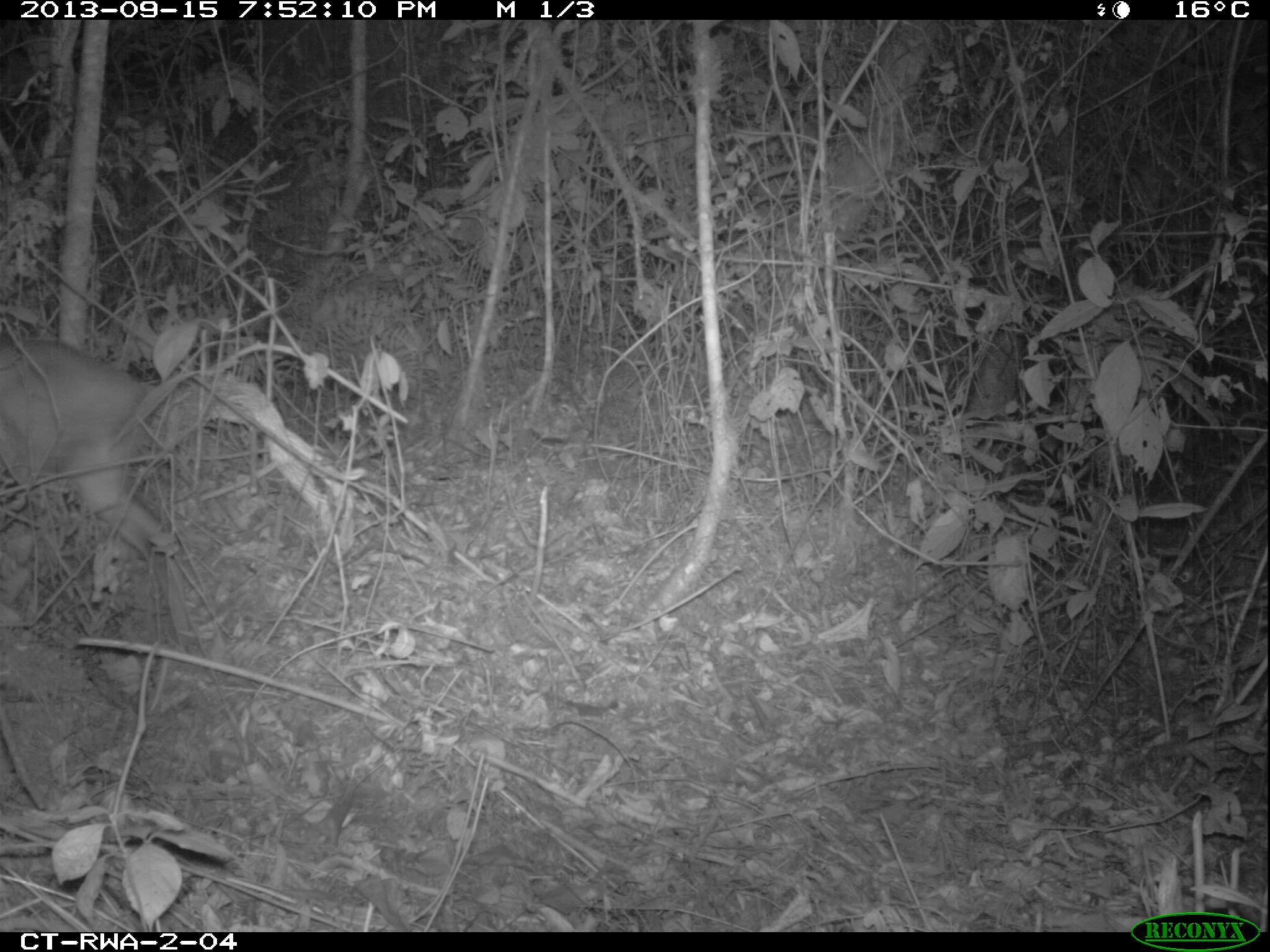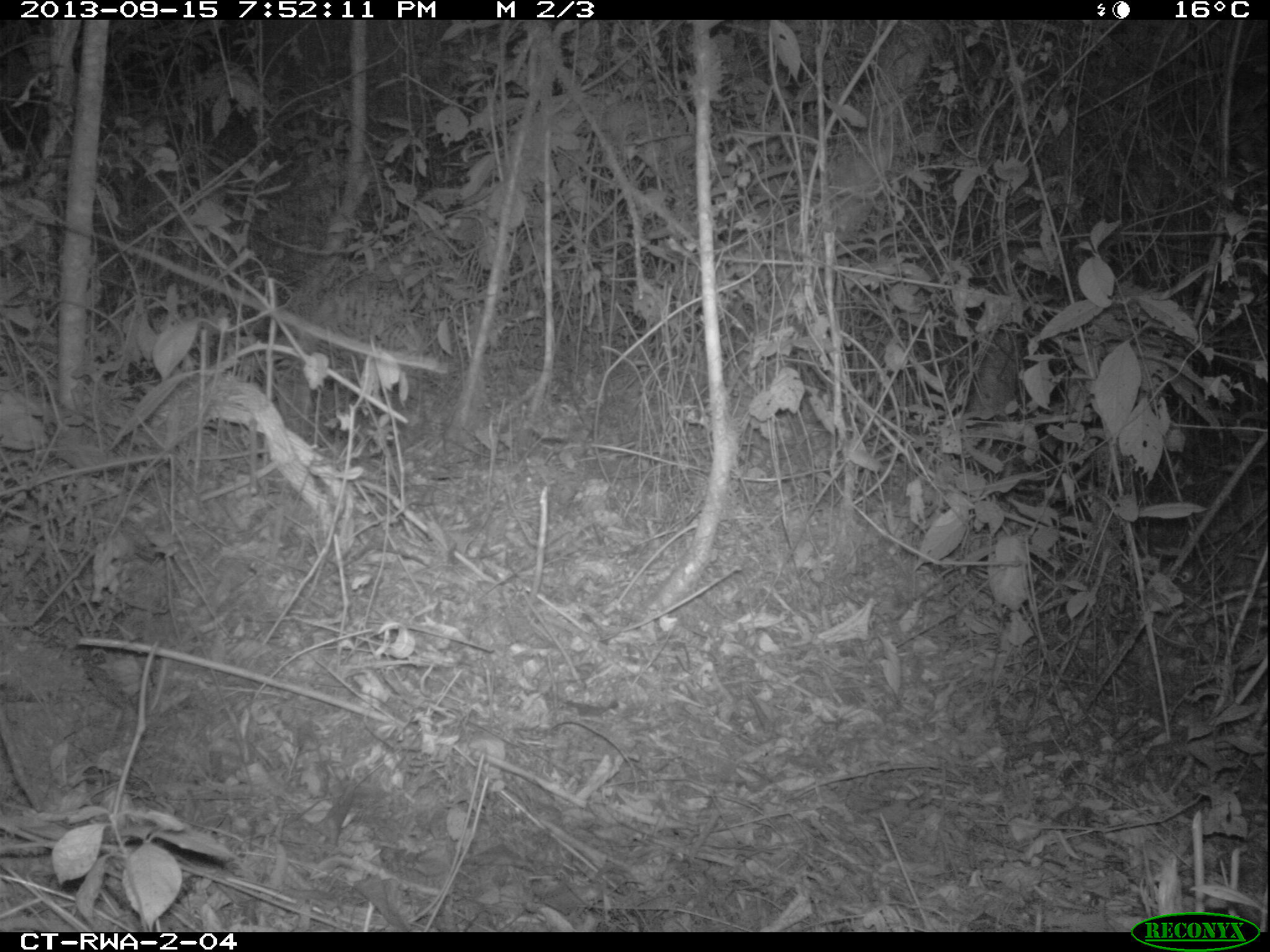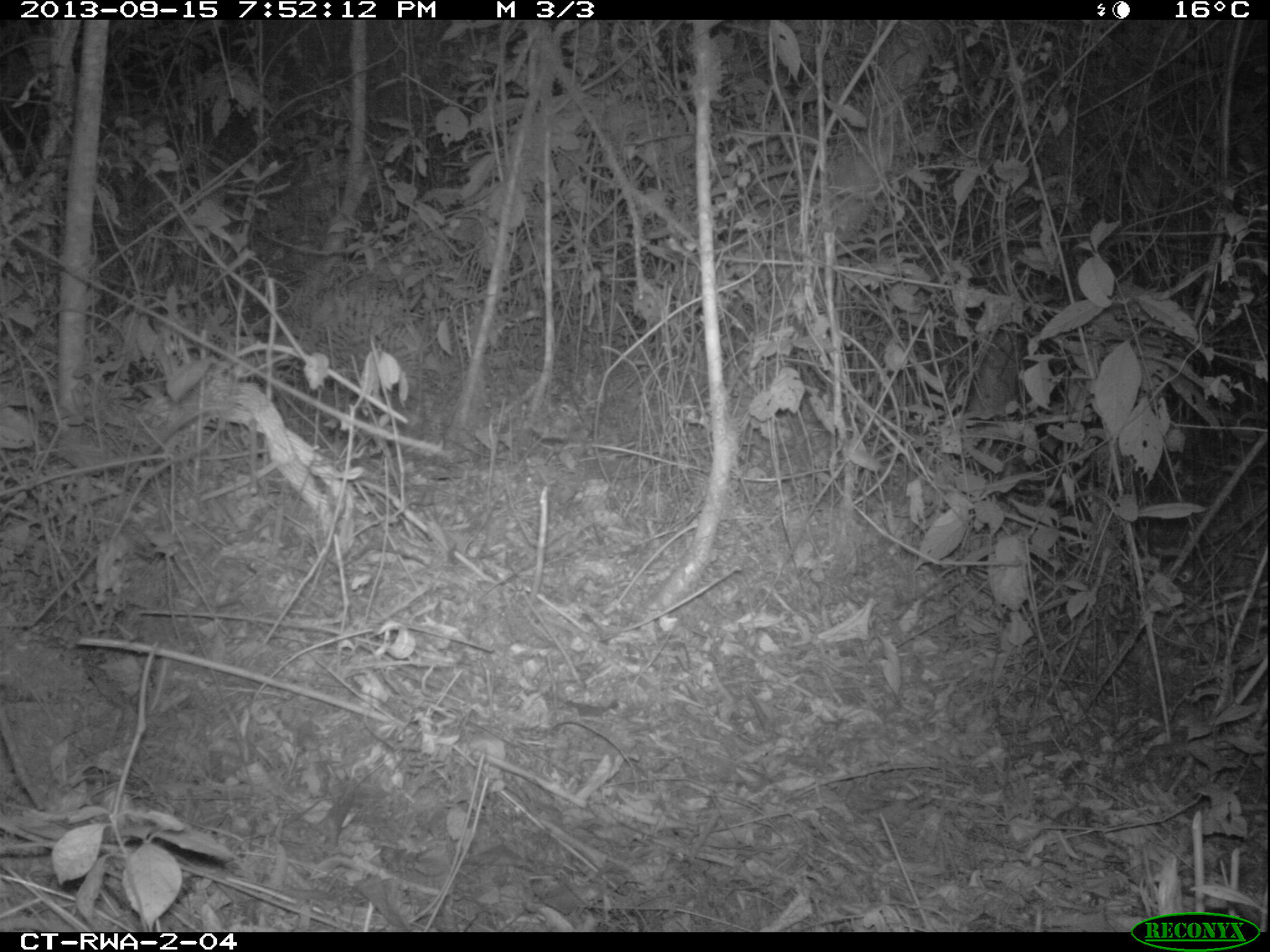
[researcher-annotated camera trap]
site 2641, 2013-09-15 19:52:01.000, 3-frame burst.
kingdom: Animalia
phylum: Chordata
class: Mammalia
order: Artiodactyla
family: Bovidae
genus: Cephalophus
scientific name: Cephalophus nigrifrons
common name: black-fronted duiker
Cephalophus nigrifrons (black-fronted duiker), count 1.